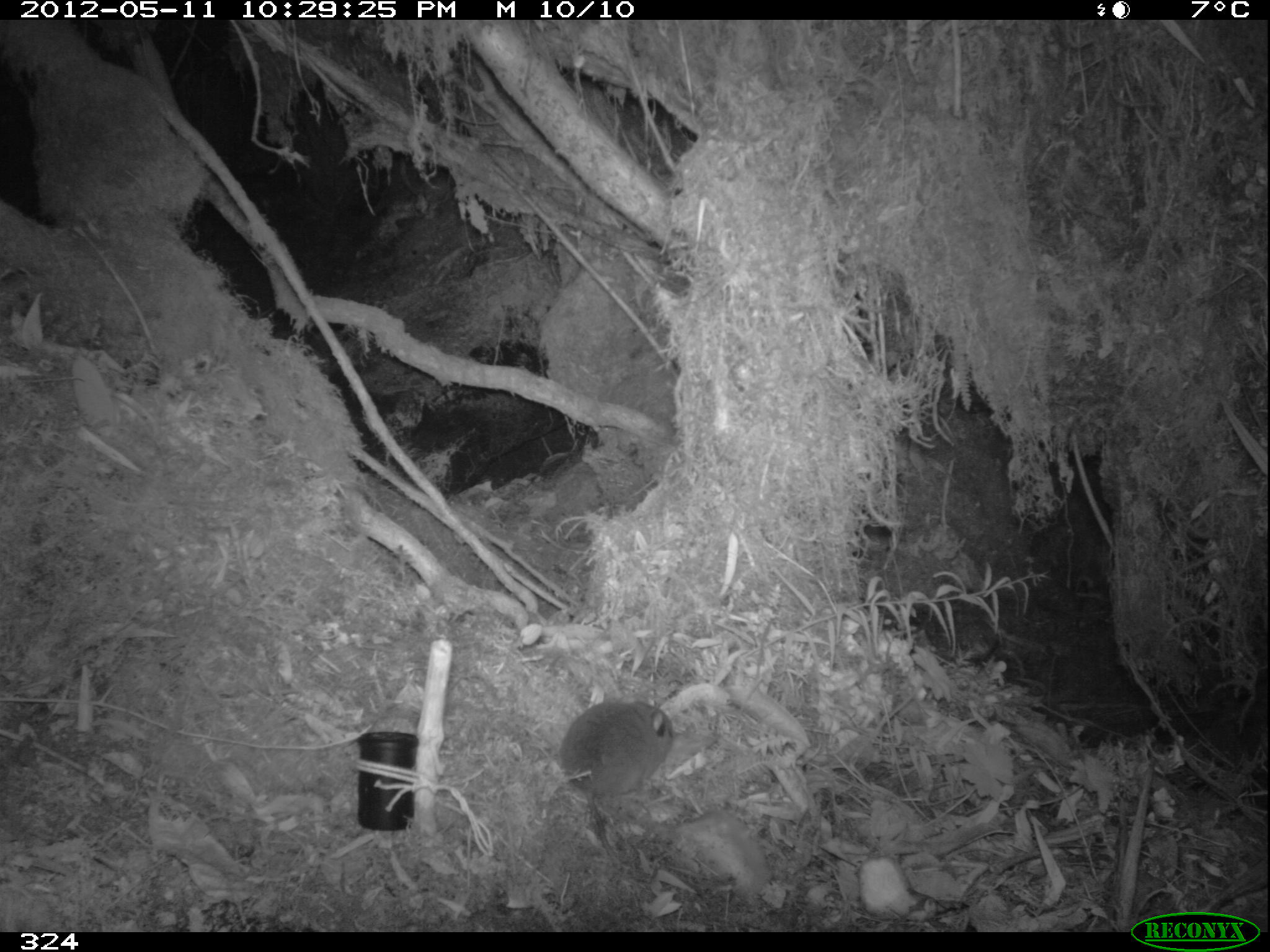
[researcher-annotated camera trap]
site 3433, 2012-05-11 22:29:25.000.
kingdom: Animalia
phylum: Chordata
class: Mammalia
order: Rodentia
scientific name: Rodentia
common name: rodents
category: unknown rodent